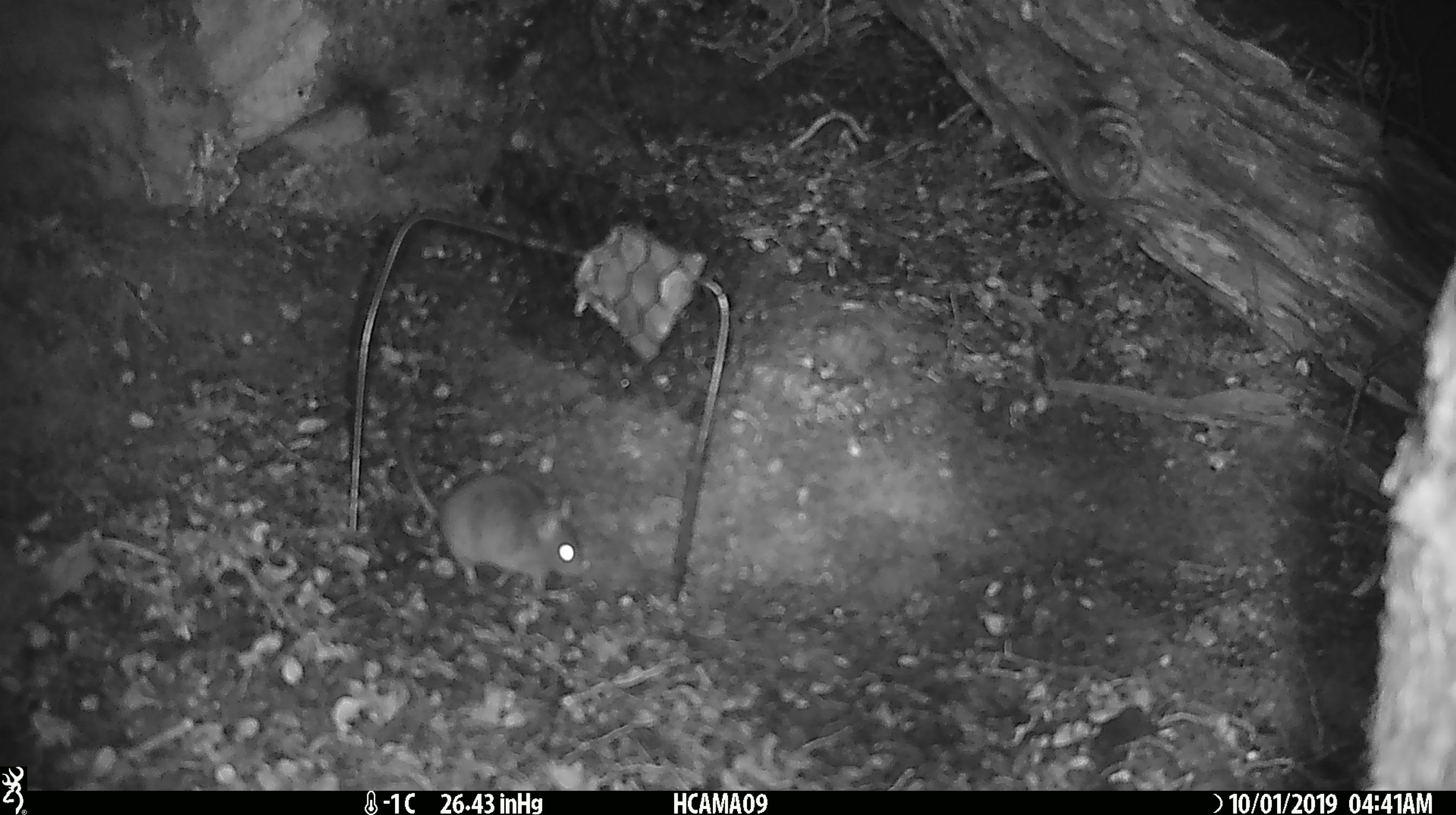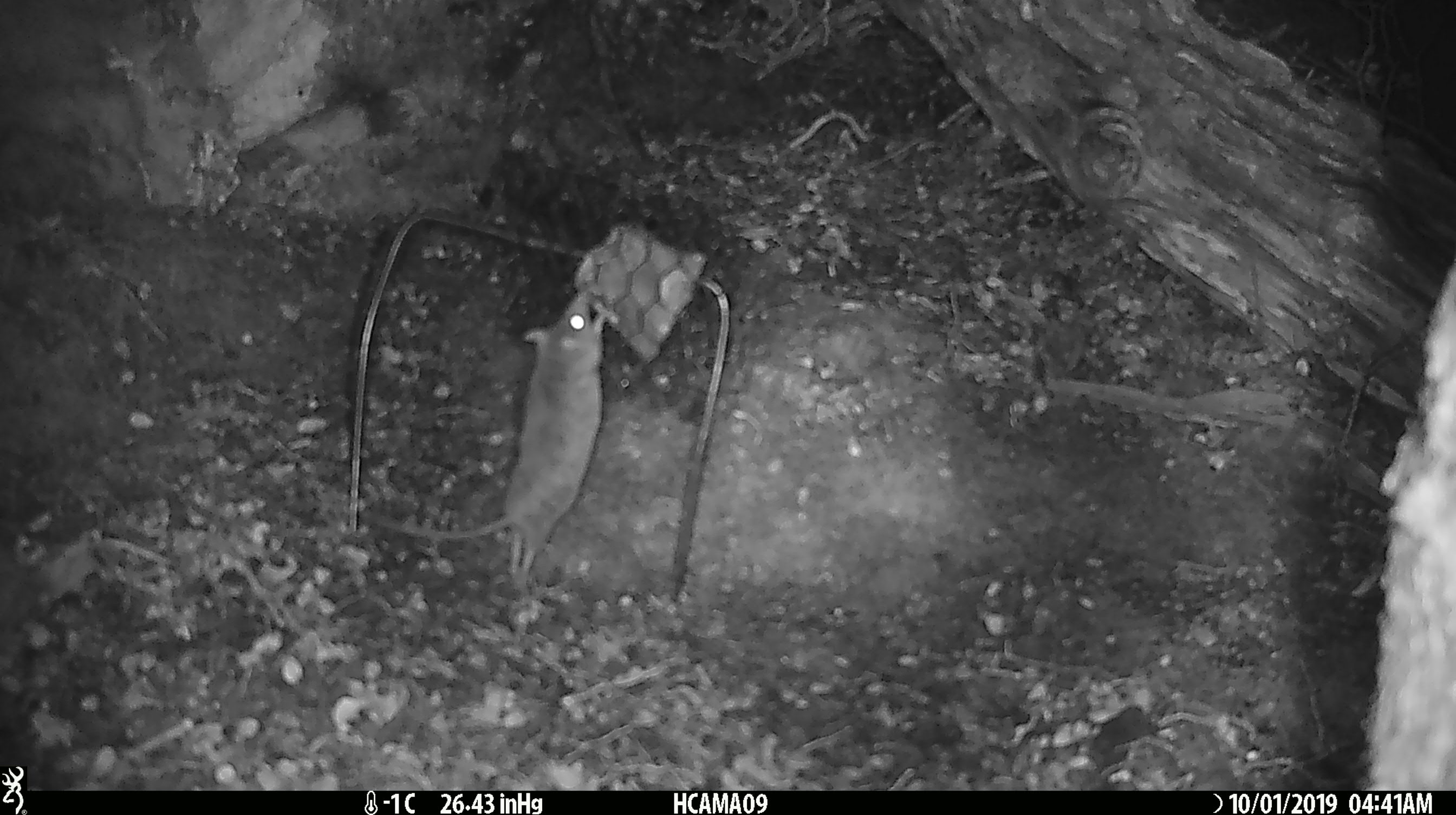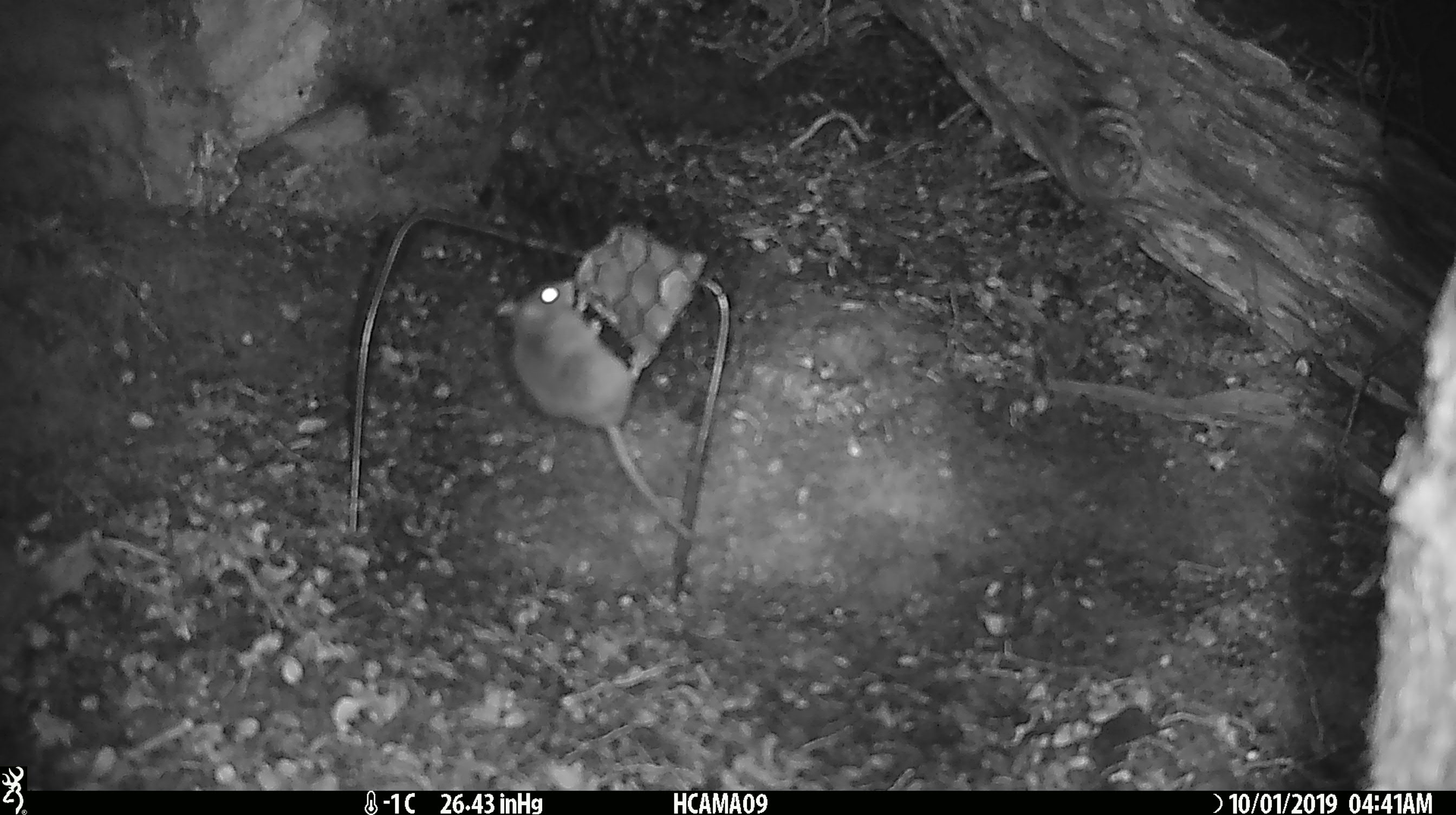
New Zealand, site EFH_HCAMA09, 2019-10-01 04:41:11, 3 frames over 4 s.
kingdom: Animalia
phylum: Chordata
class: Mammalia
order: Rodentia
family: Muridae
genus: Mus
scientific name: Mus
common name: mouse